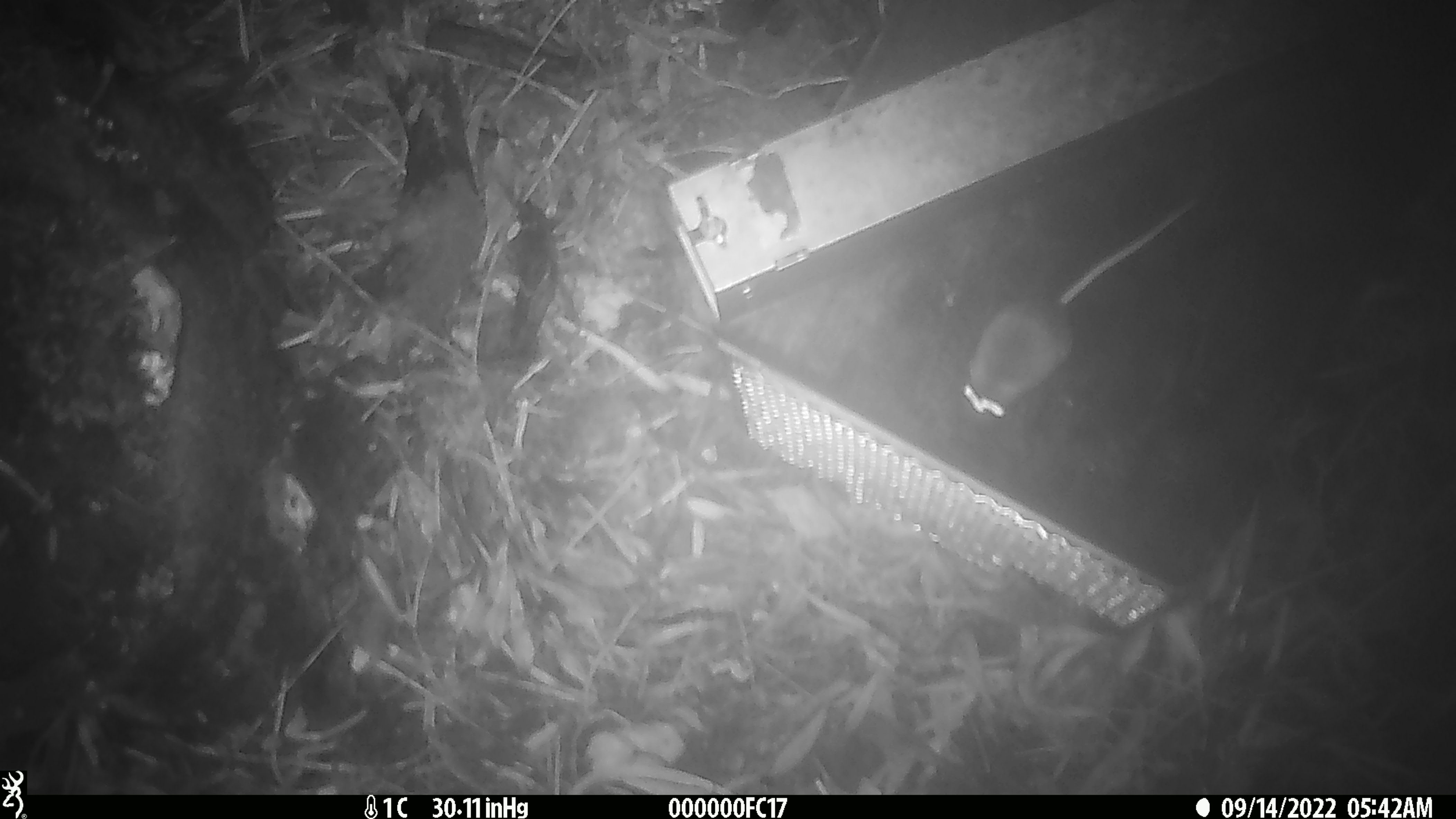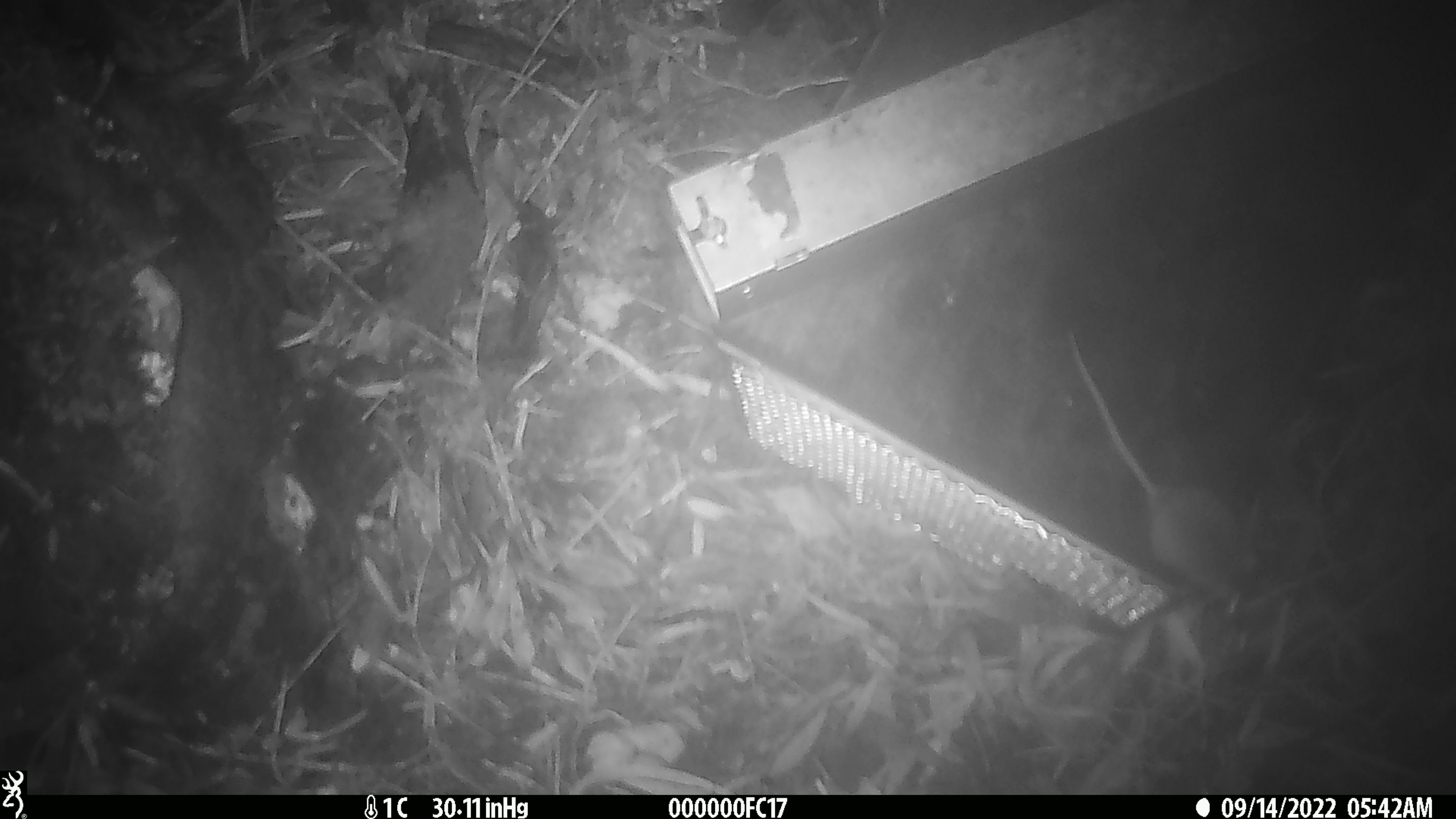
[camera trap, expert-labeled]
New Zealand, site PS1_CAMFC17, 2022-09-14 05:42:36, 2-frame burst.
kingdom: Animalia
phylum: Chordata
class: Mammalia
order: Rodentia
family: Muridae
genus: Mus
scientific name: Mus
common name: mouse